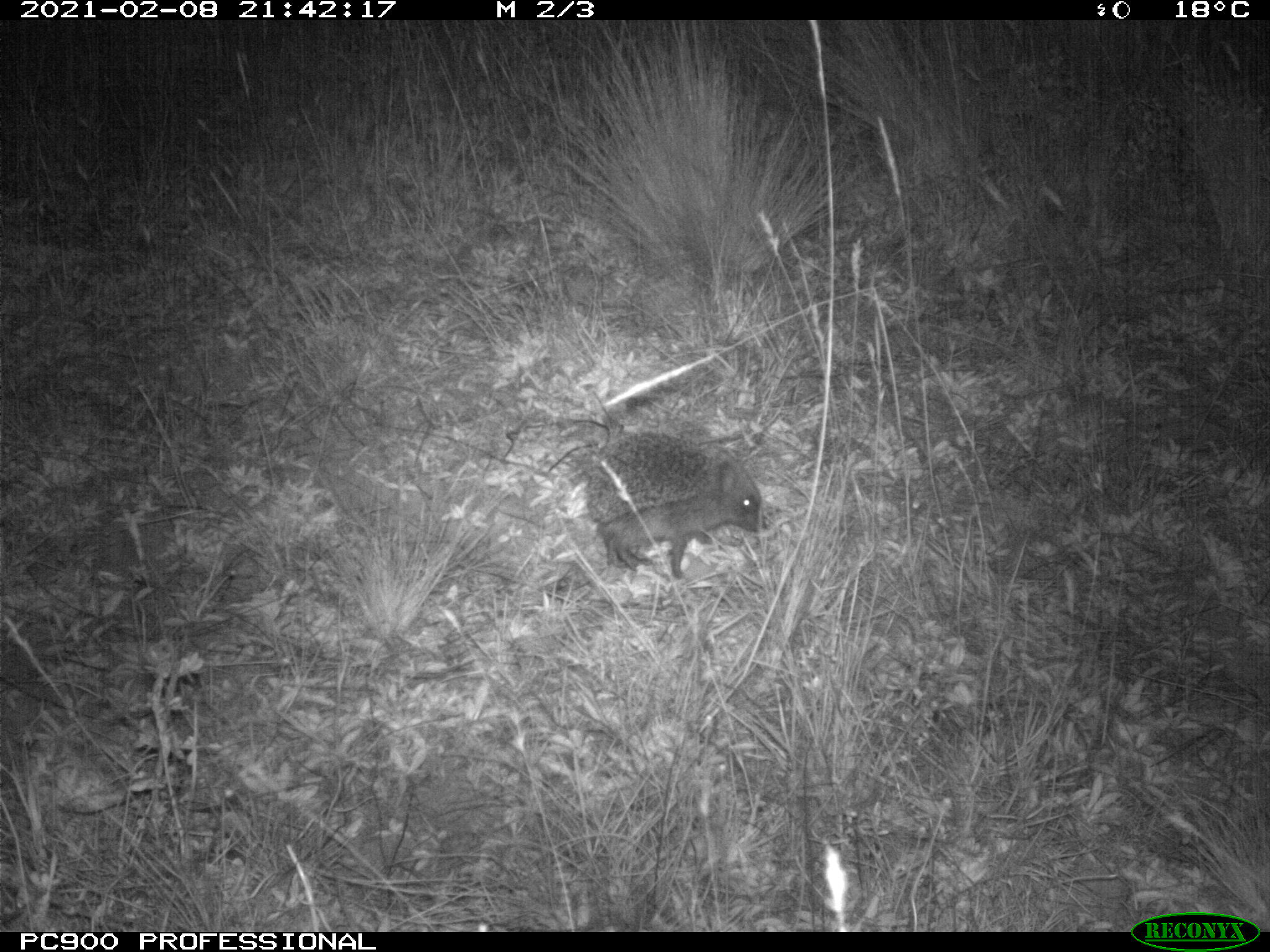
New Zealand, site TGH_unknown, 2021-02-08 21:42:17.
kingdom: Animalia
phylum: Chordata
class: Mammalia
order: Eulipotyphla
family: Erinaceidae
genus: Erinaceus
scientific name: Erinaceus europaeus europaeus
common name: european hedgehog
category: hedgehog